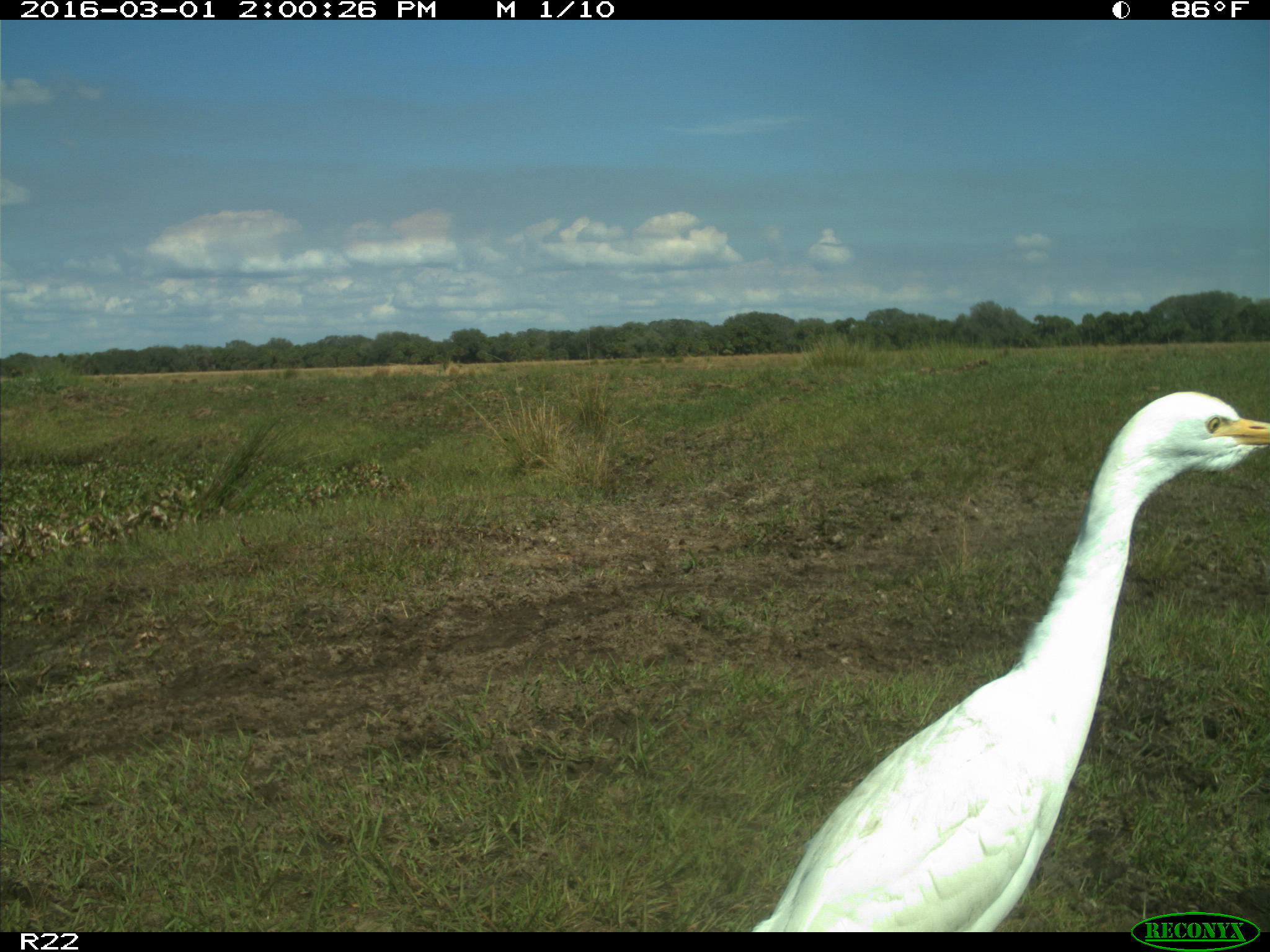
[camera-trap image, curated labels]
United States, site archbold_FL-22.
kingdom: Animalia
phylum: Chordata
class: Mammalia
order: Artiodactyla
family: Bovidae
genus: Bos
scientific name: Bos taurus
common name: domestic cow